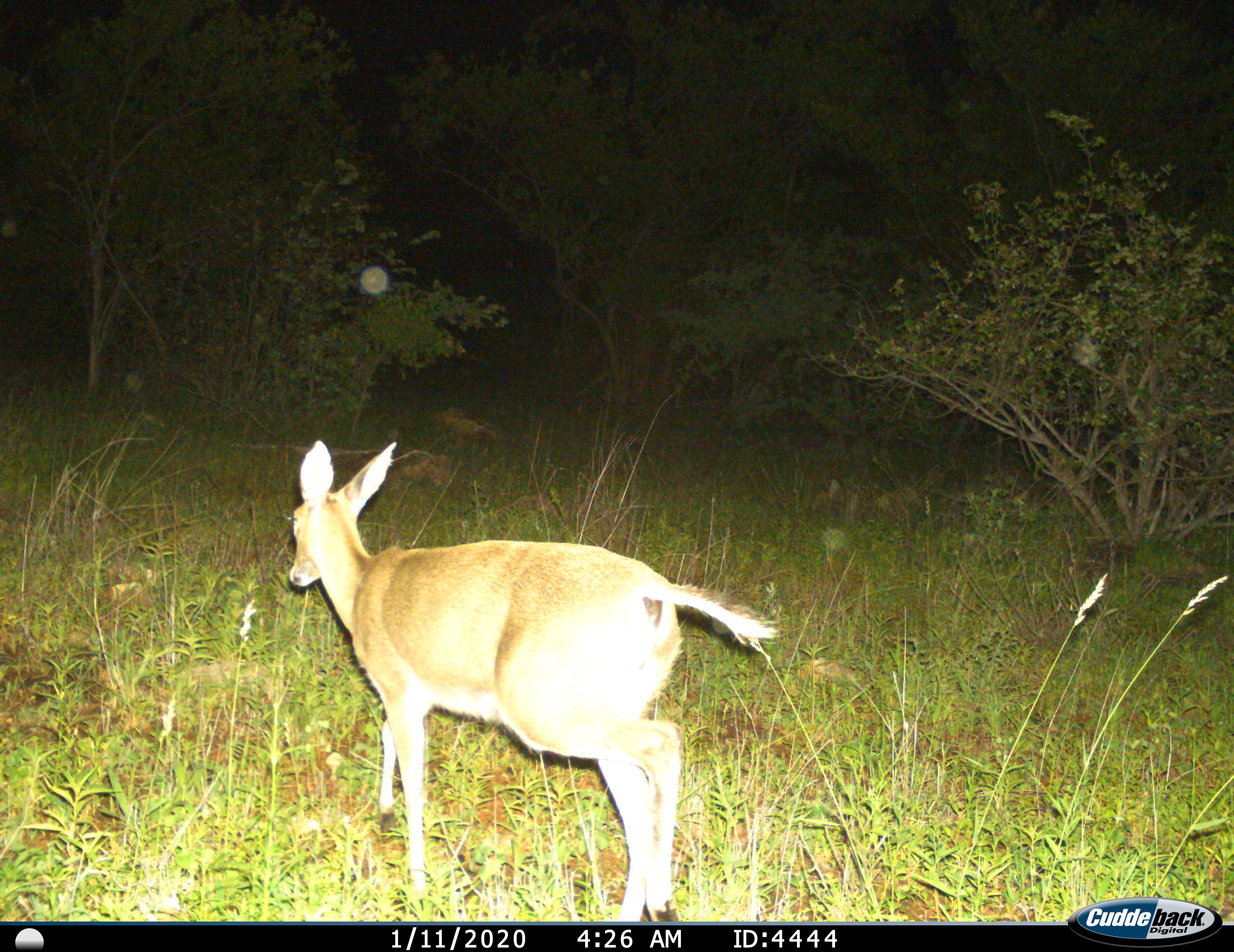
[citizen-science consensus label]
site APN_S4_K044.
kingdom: Animalia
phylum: Chordata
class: Mammalia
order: Artiodactyla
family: Bovidae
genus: Sylvicapra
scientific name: Sylvicapra grimmia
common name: common duiker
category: duikercommongrey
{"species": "duikercommongrey (common duiker) (Sylvicapra grimmia)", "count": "1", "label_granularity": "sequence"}